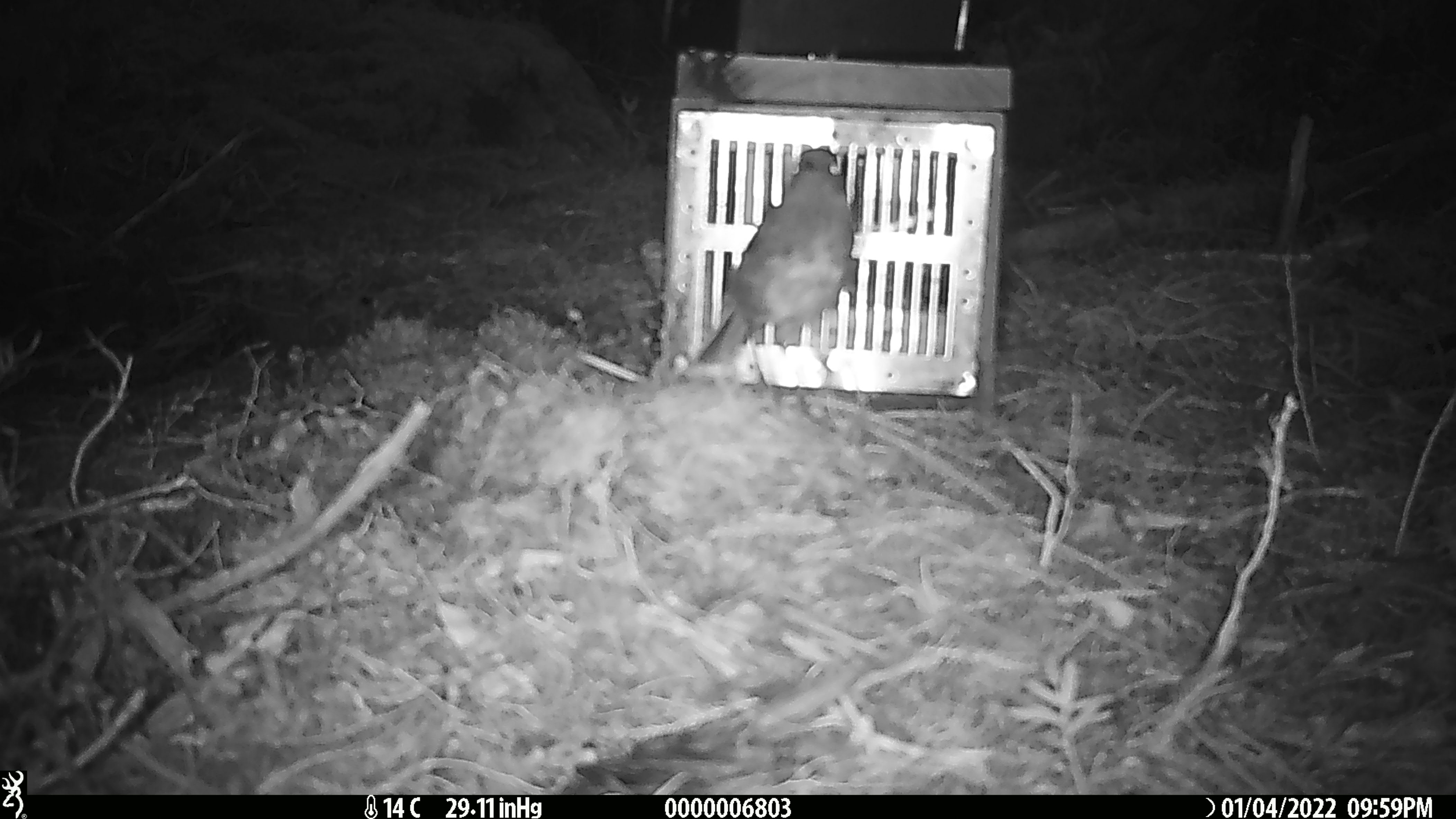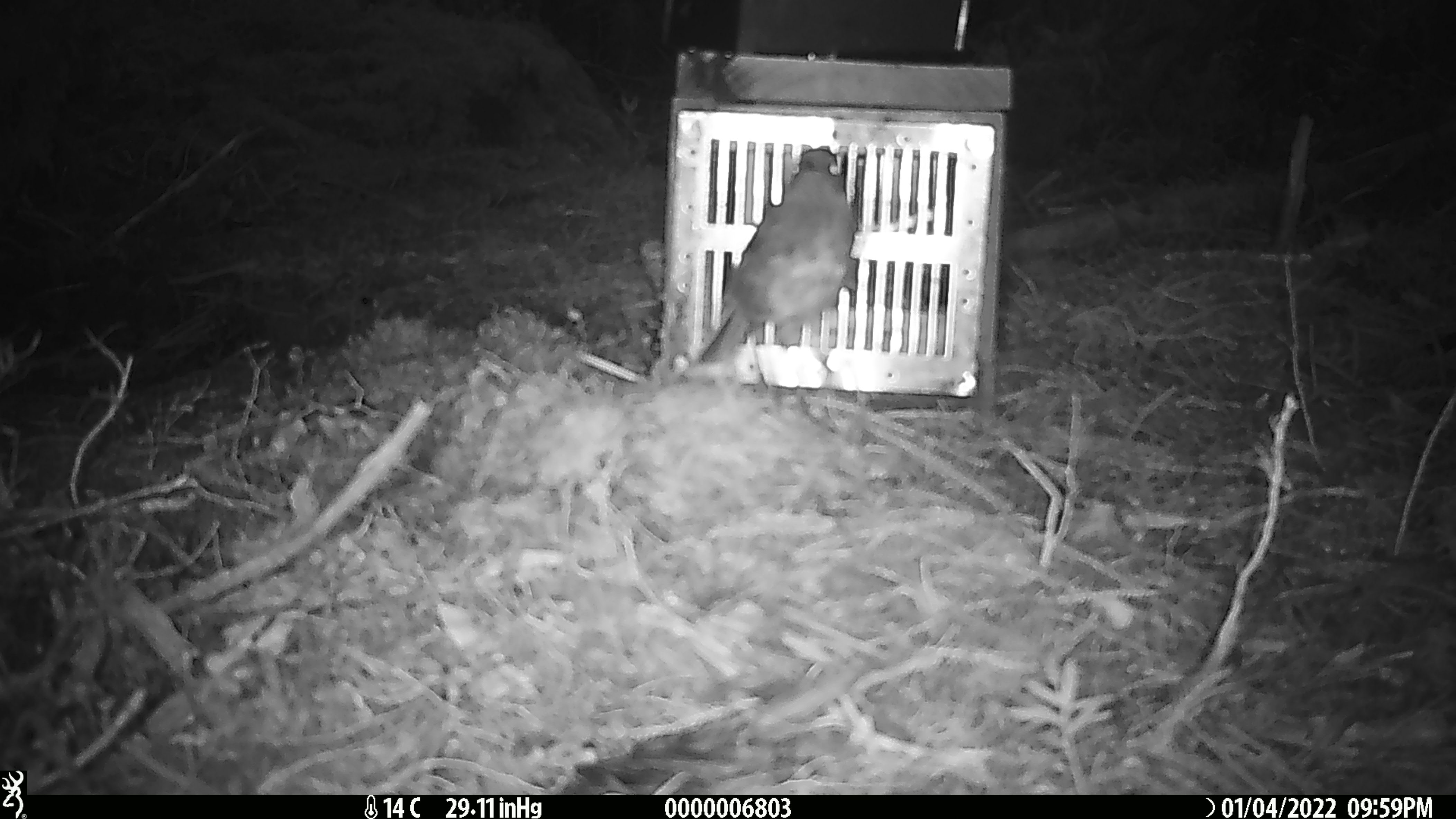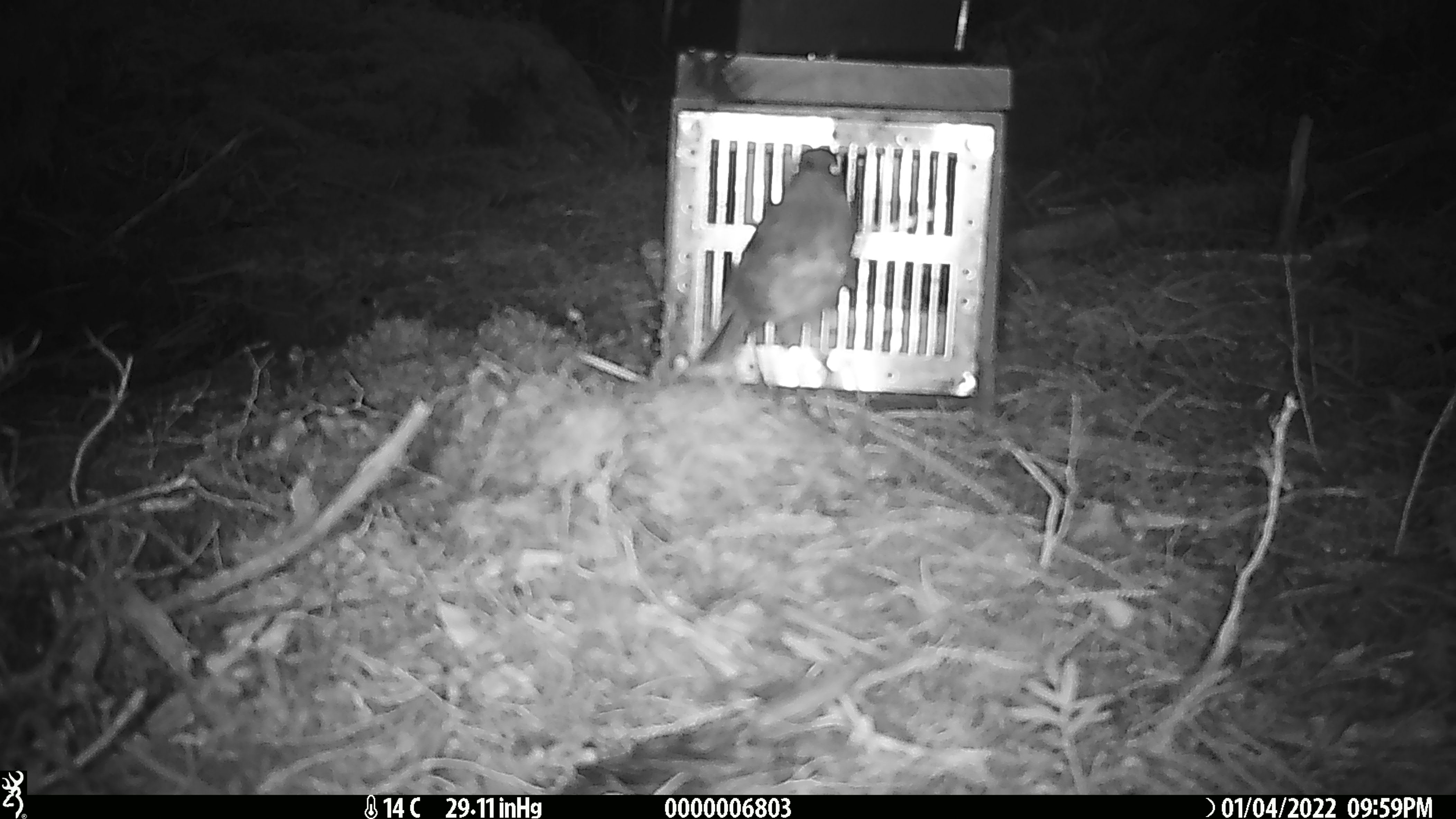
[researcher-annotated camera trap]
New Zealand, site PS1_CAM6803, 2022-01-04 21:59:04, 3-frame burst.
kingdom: Animalia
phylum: Chordata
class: Aves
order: Passeriformes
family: Petroicidae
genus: Petroica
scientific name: Petroica australis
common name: new zealand robin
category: robin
Robin (new zealand robin) (Petroica australis).